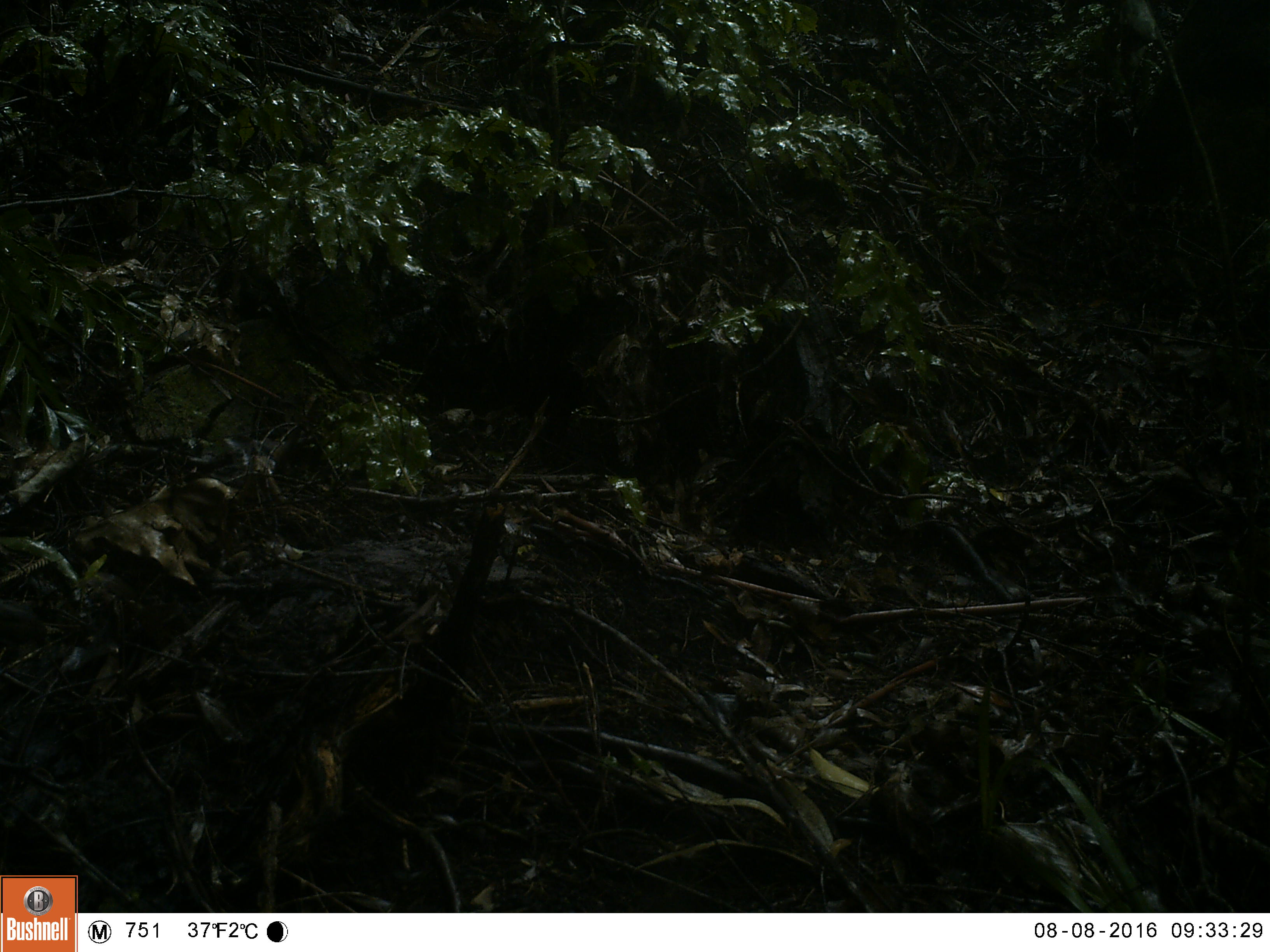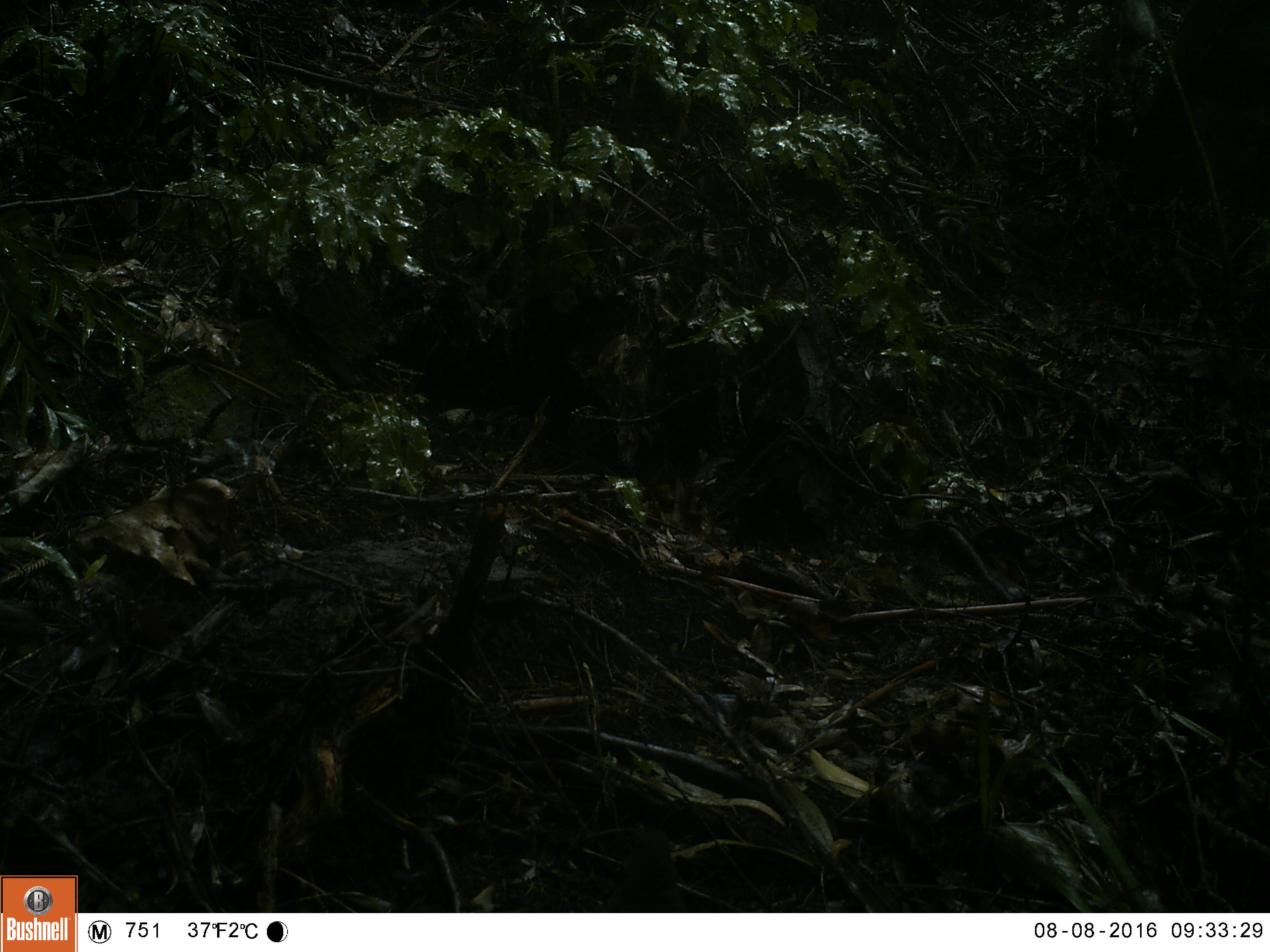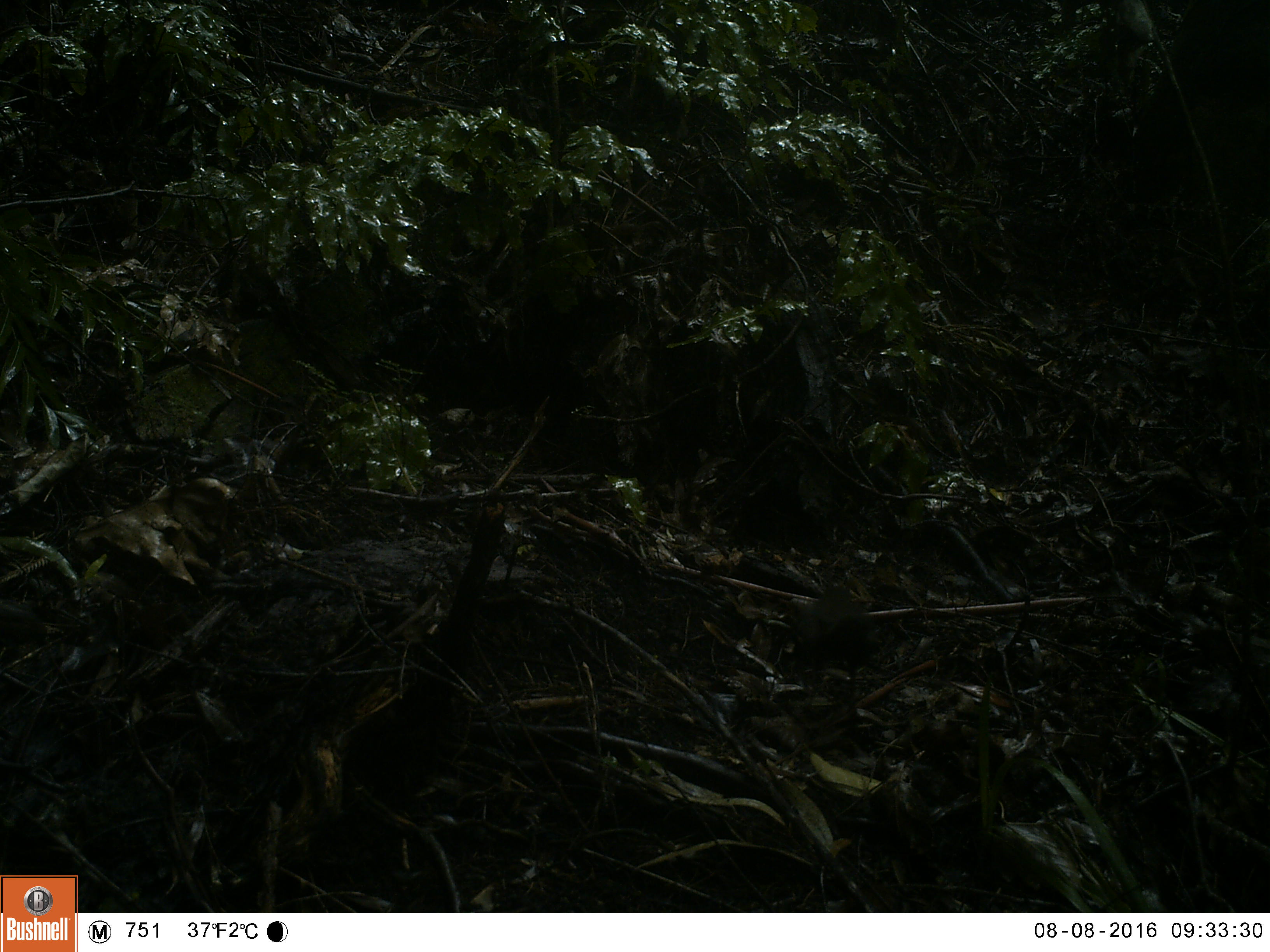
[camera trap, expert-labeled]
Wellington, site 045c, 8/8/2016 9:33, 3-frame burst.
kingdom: Animalia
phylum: Chordata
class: Aves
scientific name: Aves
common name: bird